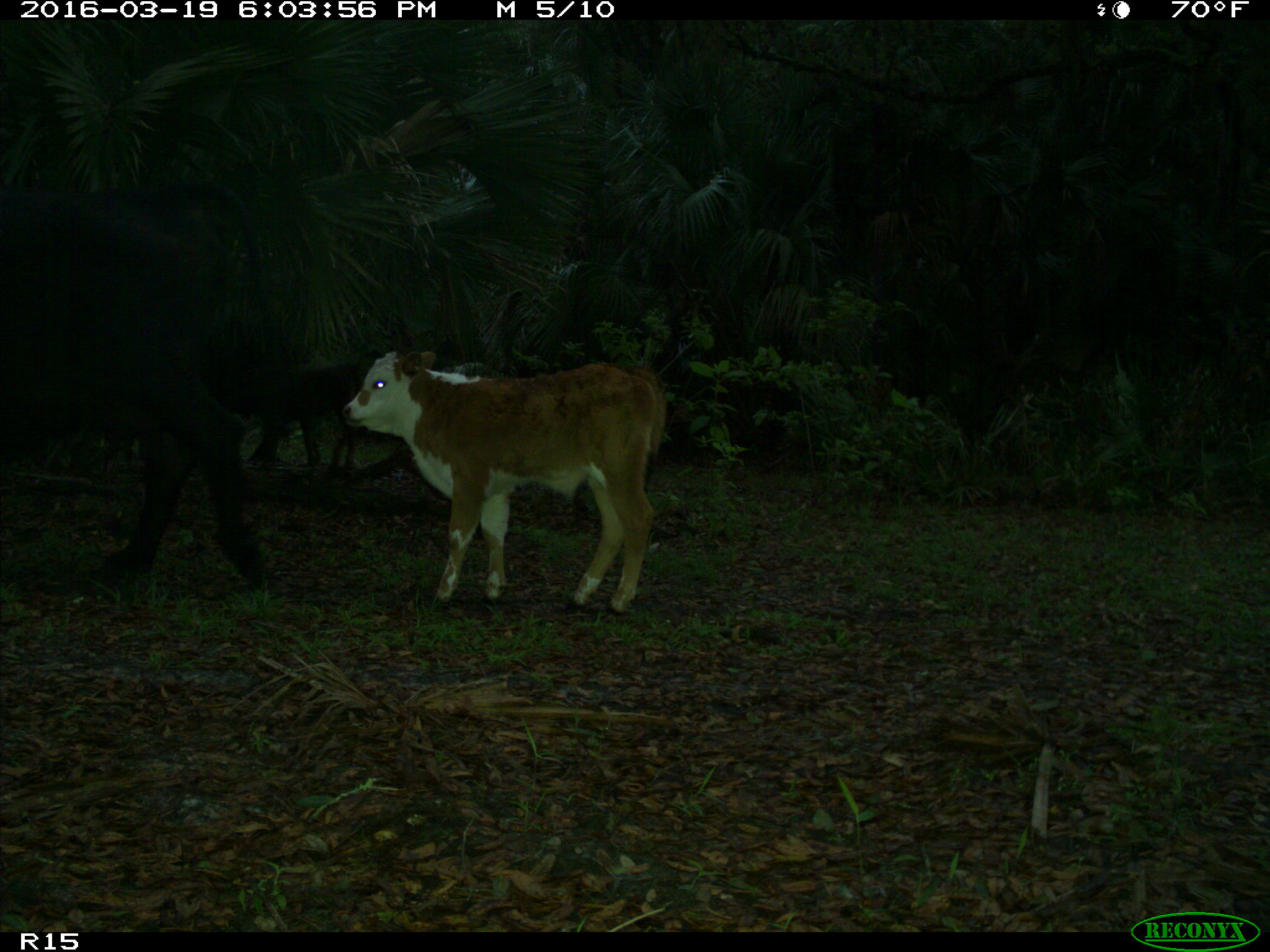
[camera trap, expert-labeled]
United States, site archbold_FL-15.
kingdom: Animalia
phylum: Chordata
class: Mammalia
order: Artiodactyla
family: Bovidae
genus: Bos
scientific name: Bos taurus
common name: domestic cow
Bos taurus (domestic cow).